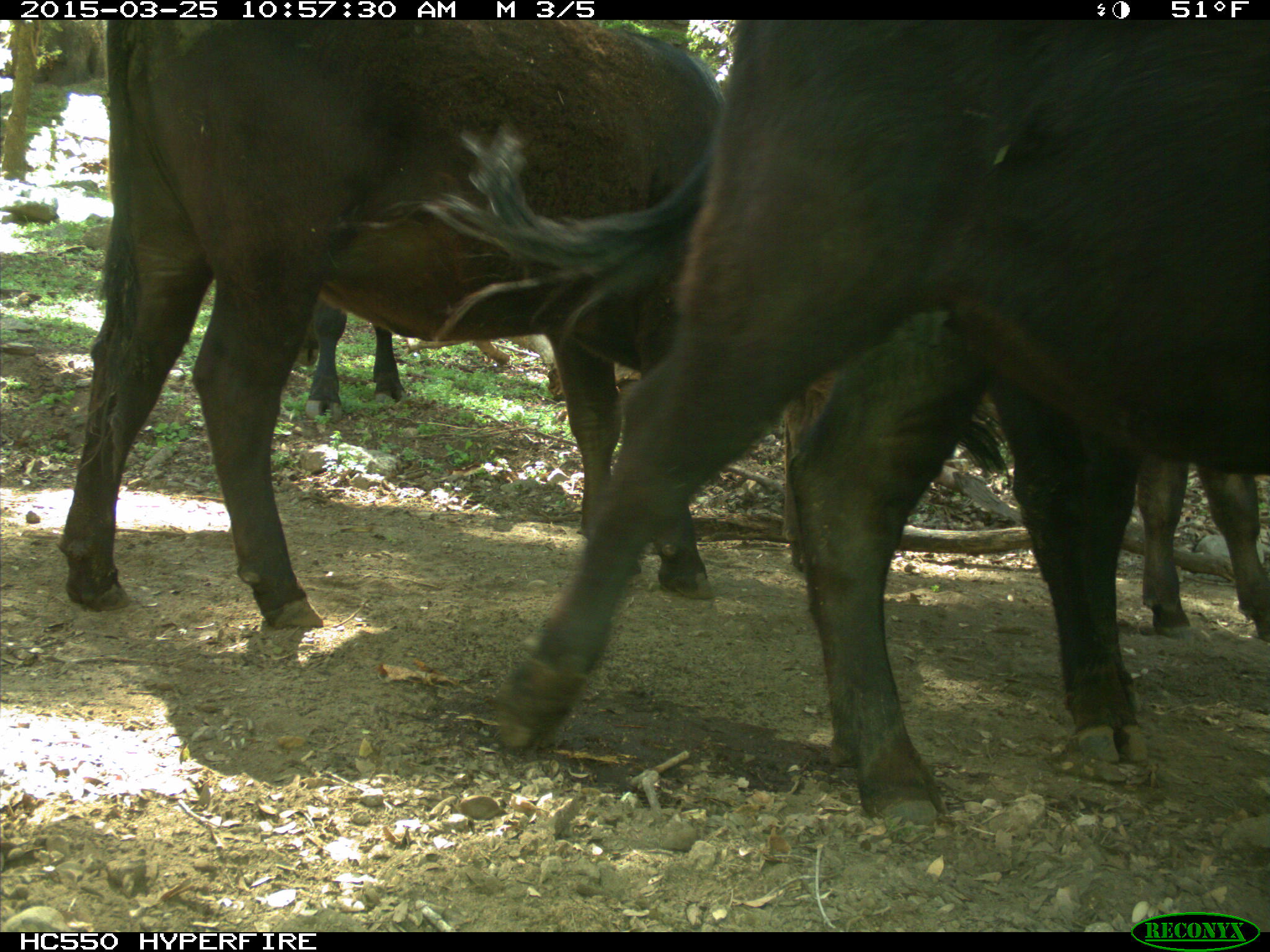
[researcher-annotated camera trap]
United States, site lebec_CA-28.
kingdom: Animalia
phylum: Chordata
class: Mammalia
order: Artiodactyla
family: Bovidae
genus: Bos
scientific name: Bos taurus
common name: domestic cow